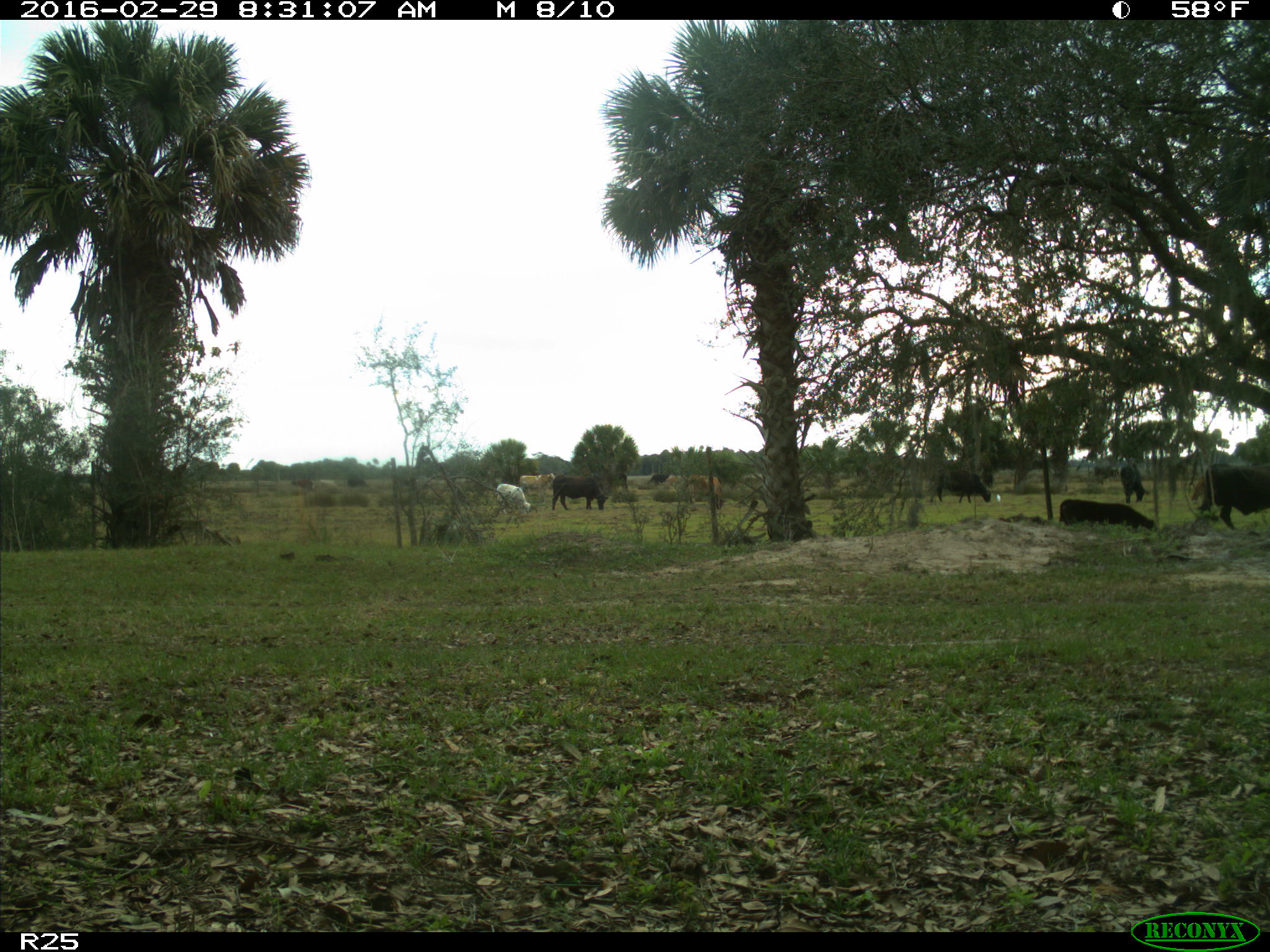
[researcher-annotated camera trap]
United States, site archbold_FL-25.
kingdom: Animalia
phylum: Chordata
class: Mammalia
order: Artiodactyla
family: Bovidae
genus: Bos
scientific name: Bos taurus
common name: domestic cow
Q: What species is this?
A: Bos taurus (domestic cow).